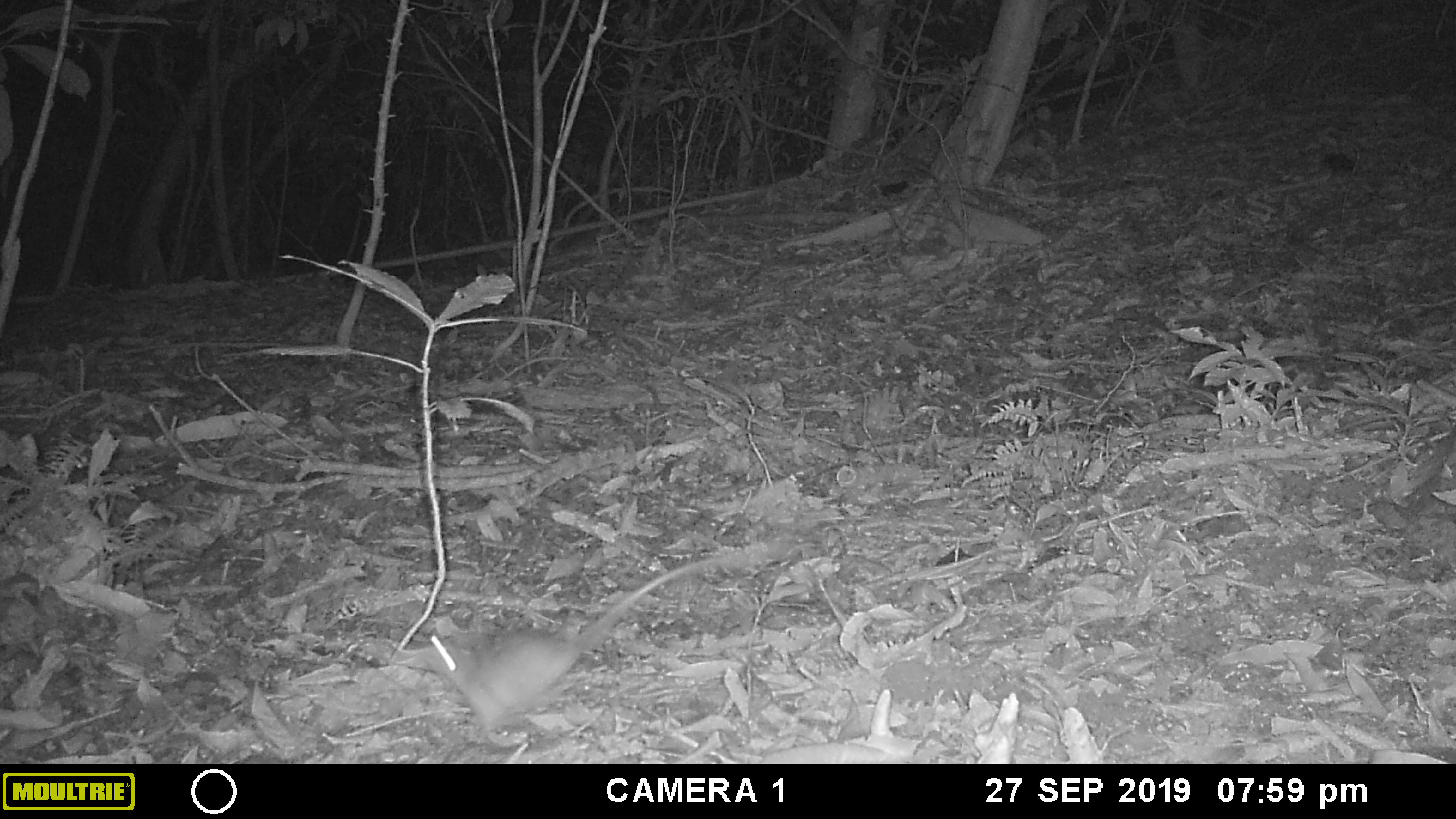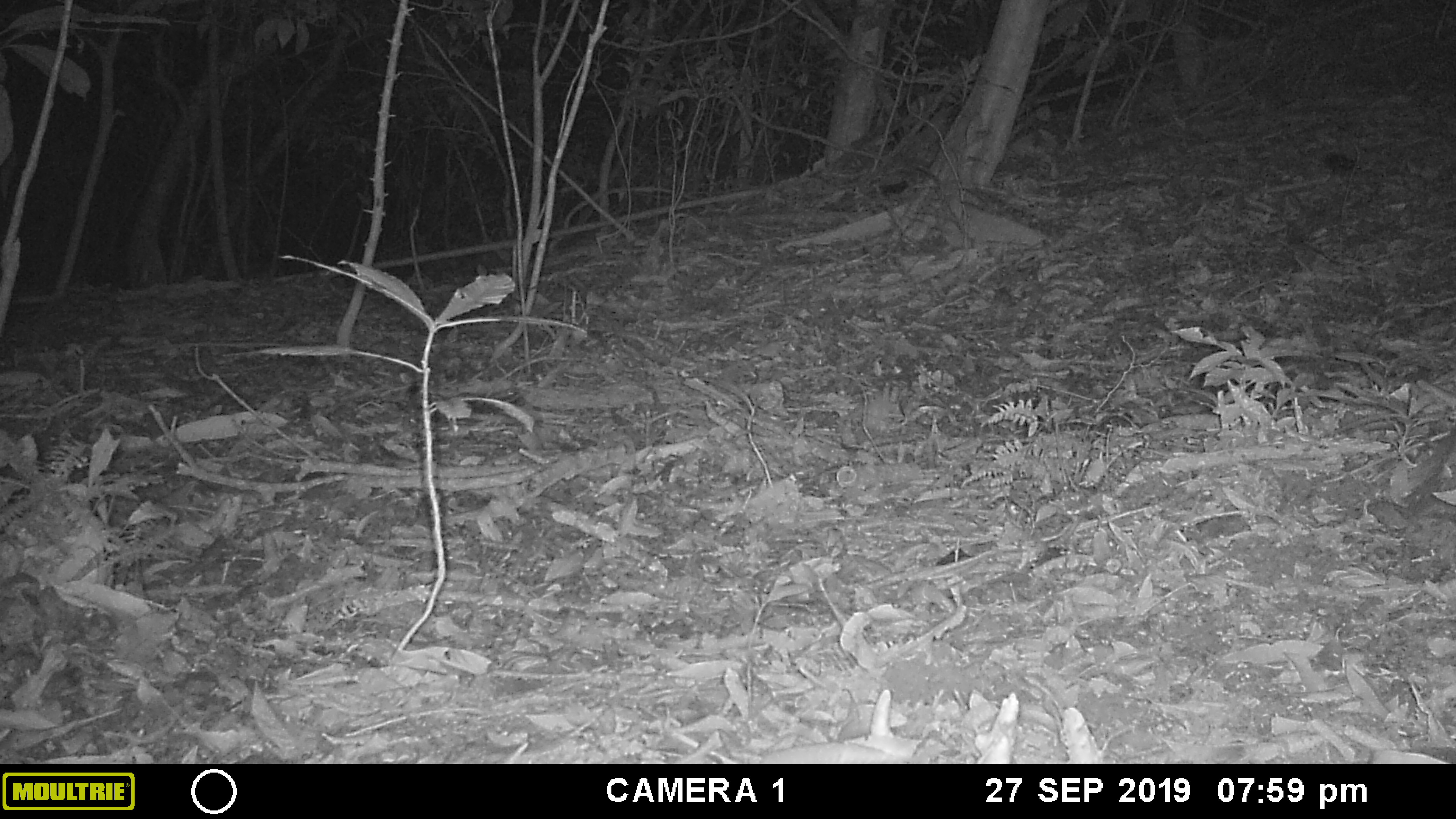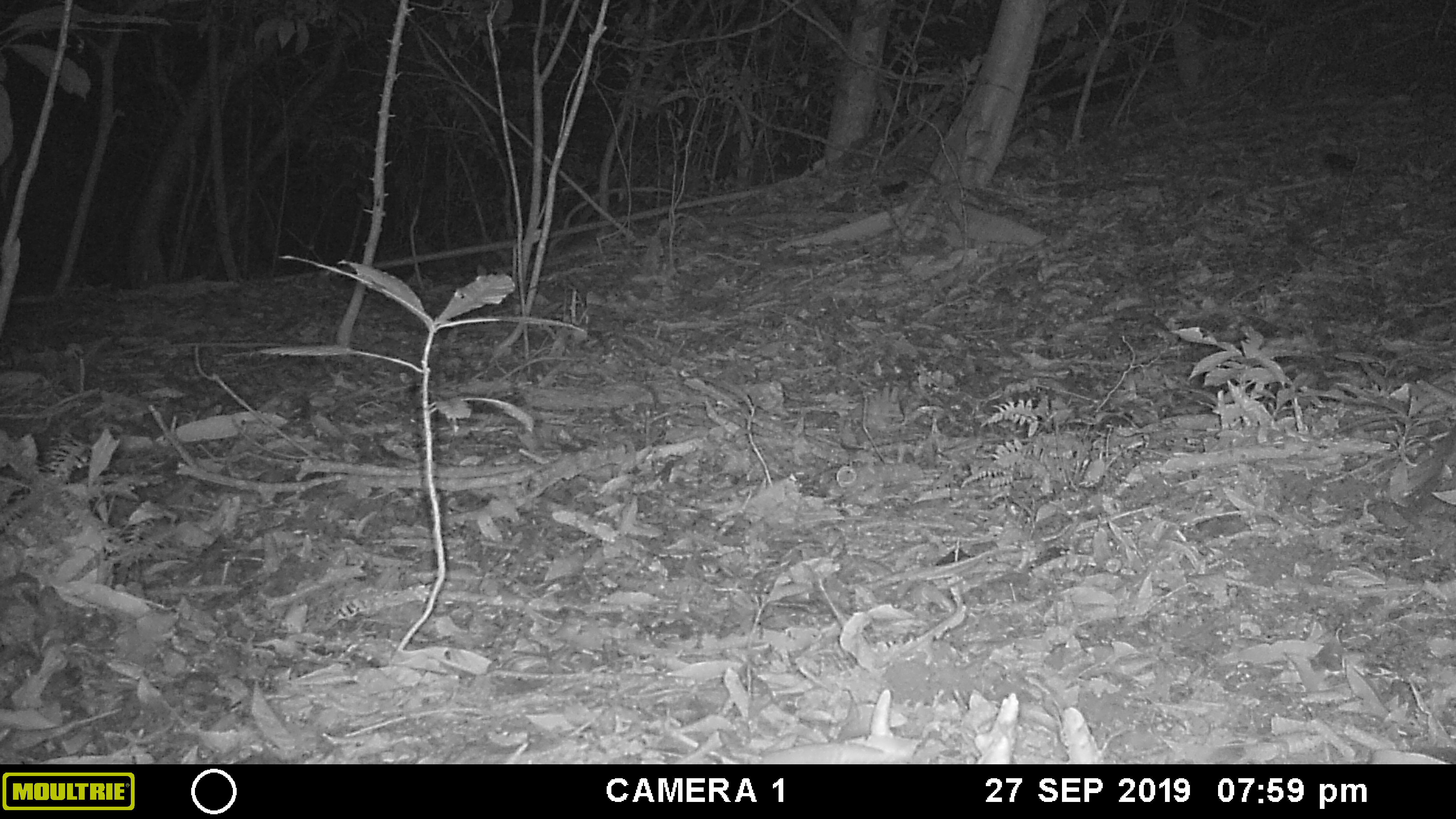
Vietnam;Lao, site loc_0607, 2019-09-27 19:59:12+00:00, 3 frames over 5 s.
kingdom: Animalia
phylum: Chordata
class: Mammalia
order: Rodentia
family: Muridae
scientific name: Muridae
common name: old-world mice and rats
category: unidentified murid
Unidentified murid (old-world mice and rats) (Muridae). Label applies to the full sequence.